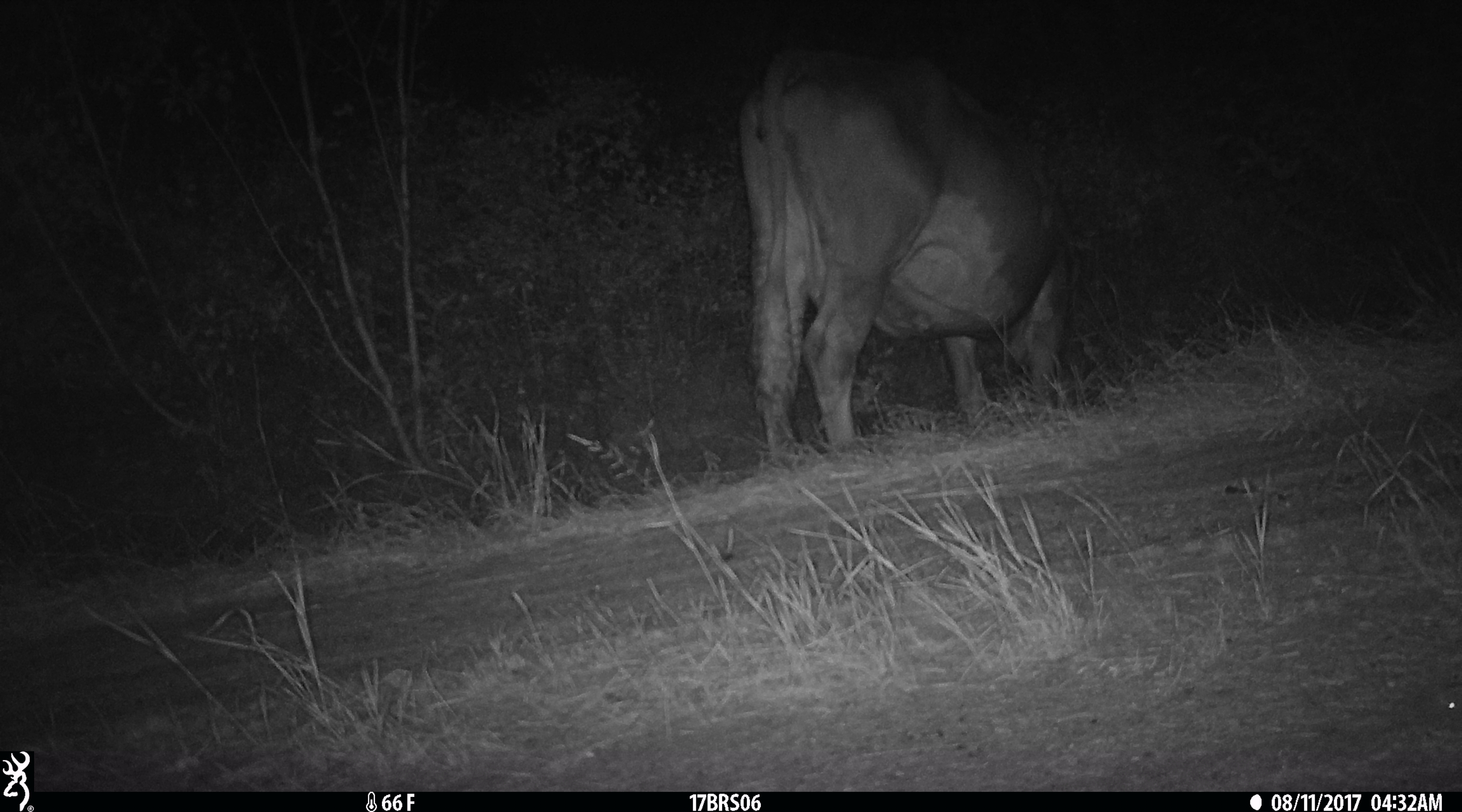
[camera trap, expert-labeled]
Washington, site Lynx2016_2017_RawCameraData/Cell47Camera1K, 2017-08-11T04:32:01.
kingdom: Animalia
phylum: Chordata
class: Mammalia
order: Artiodactyla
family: Bovidae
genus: Bos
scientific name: Bos taurus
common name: domestic cattle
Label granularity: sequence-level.